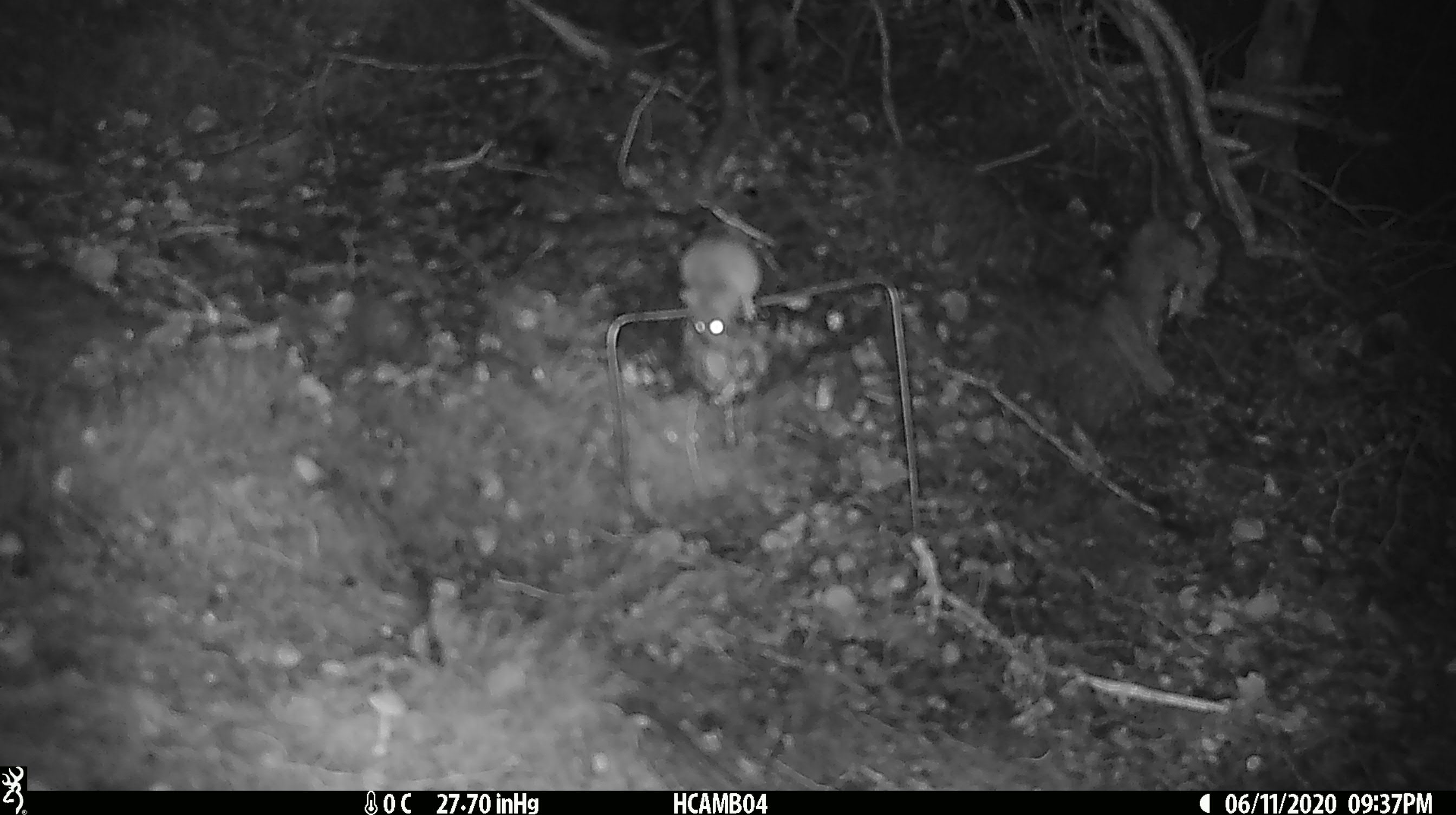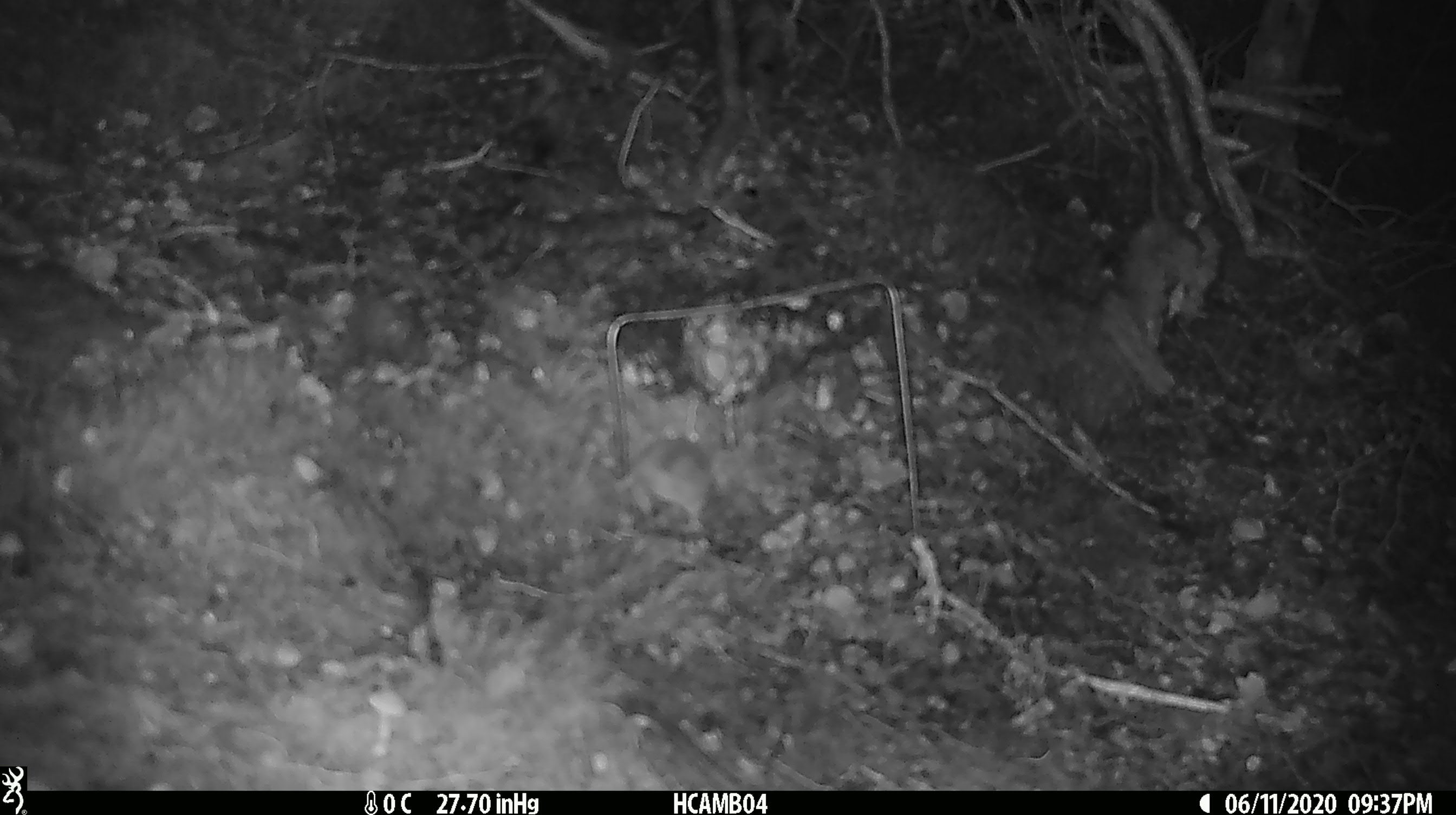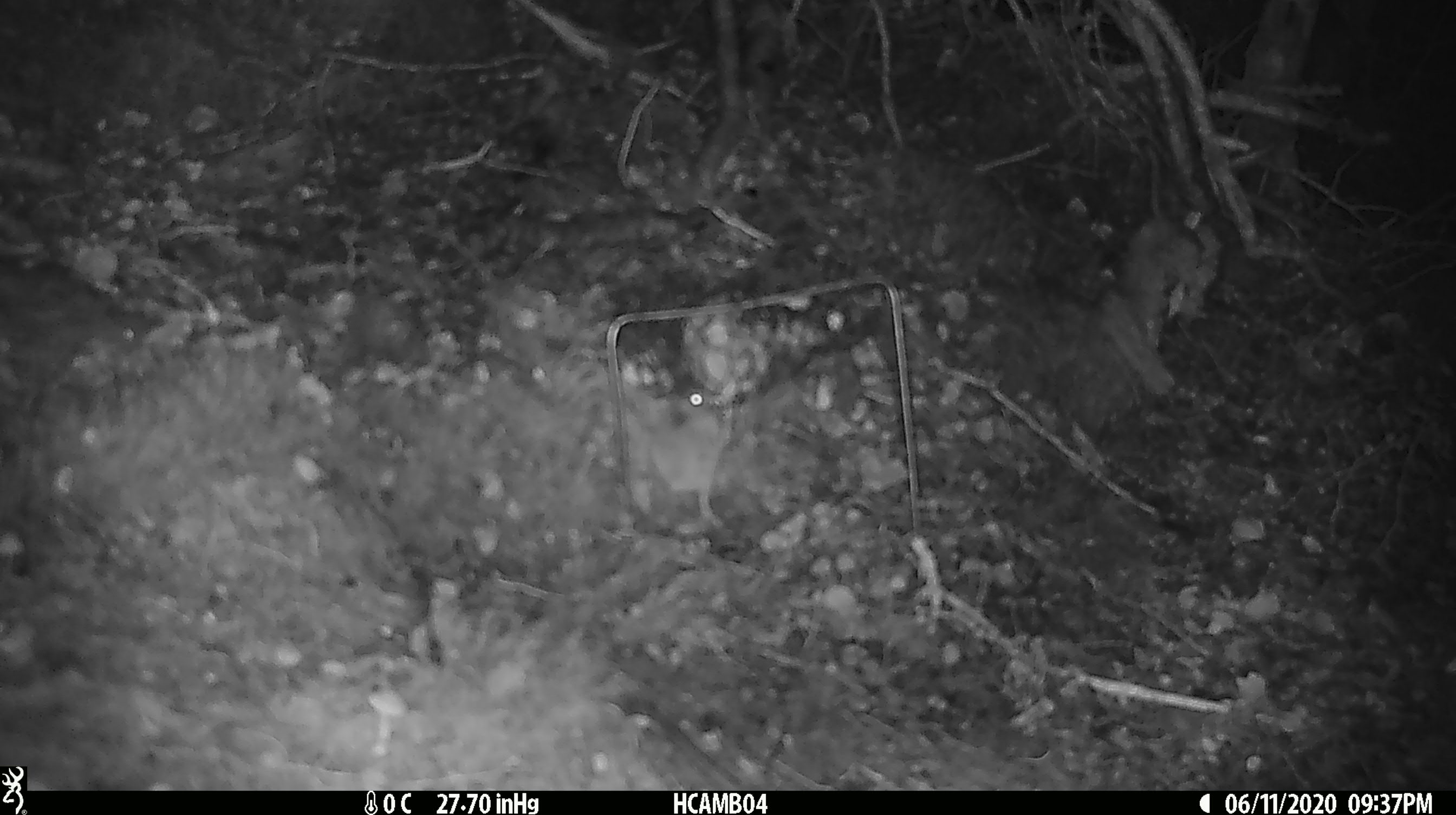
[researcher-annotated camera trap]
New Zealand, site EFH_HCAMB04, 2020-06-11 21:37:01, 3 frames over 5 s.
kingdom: Animalia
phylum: Chordata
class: Mammalia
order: Rodentia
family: Muridae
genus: Mus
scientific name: Mus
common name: mouse